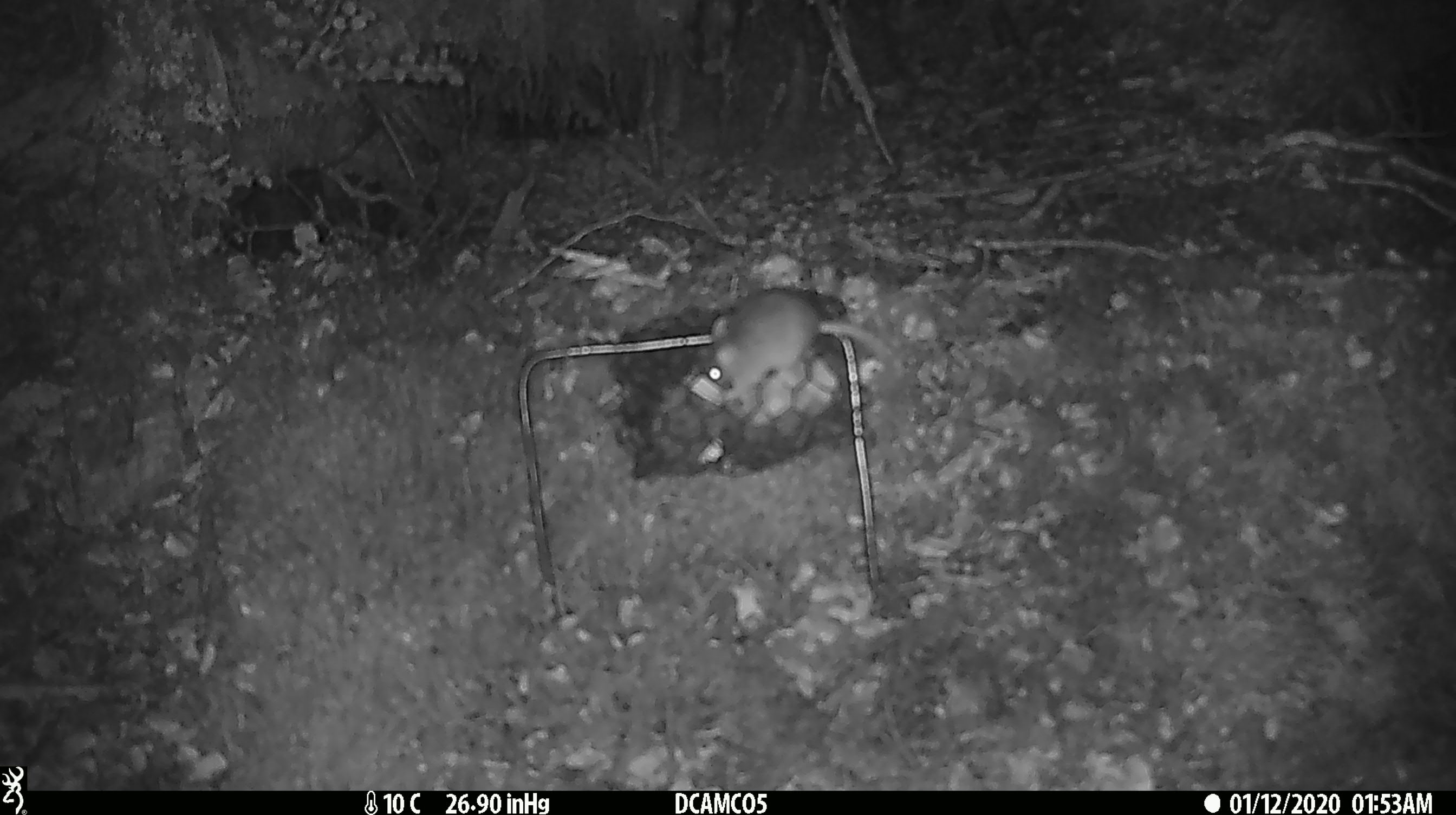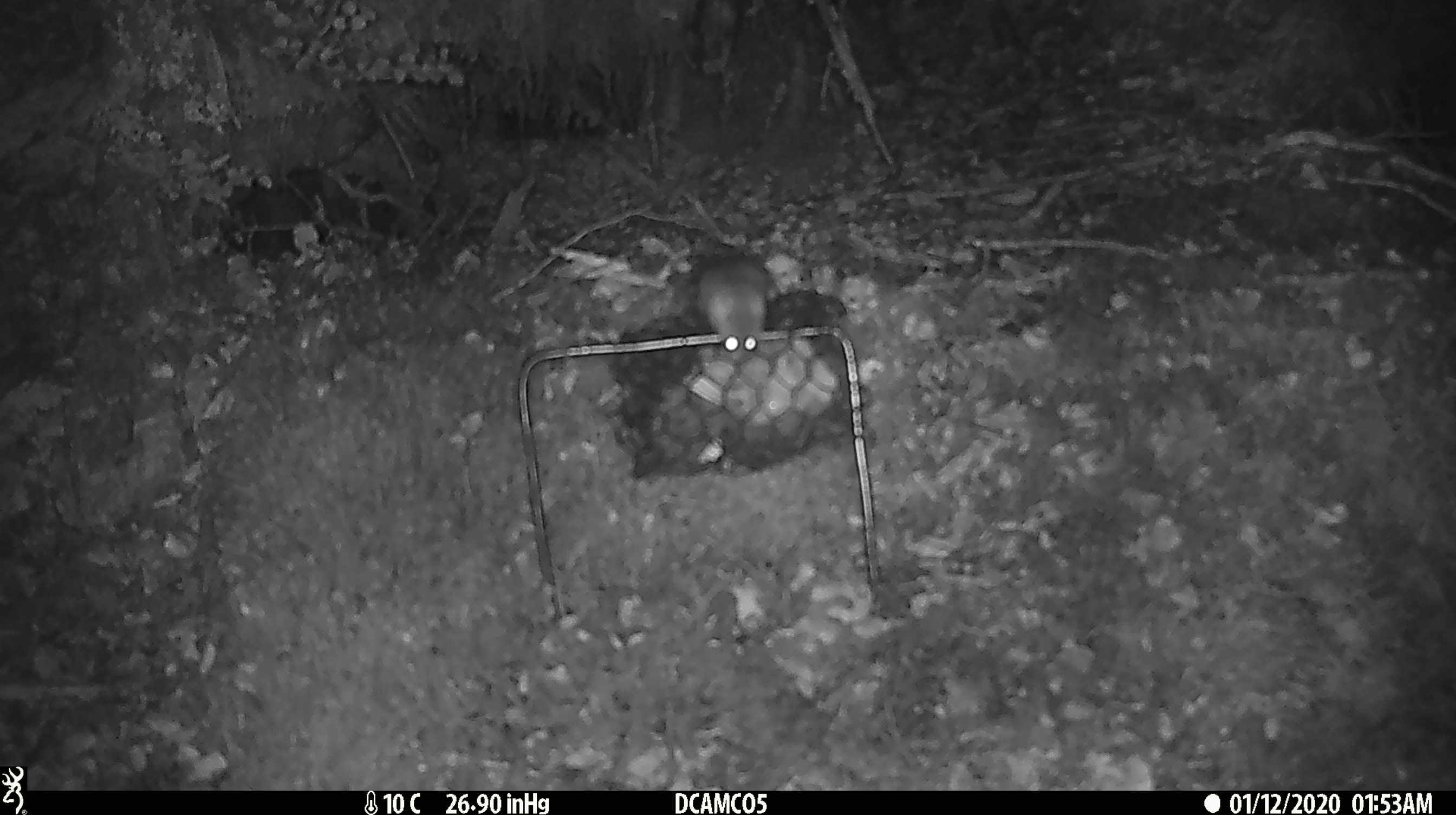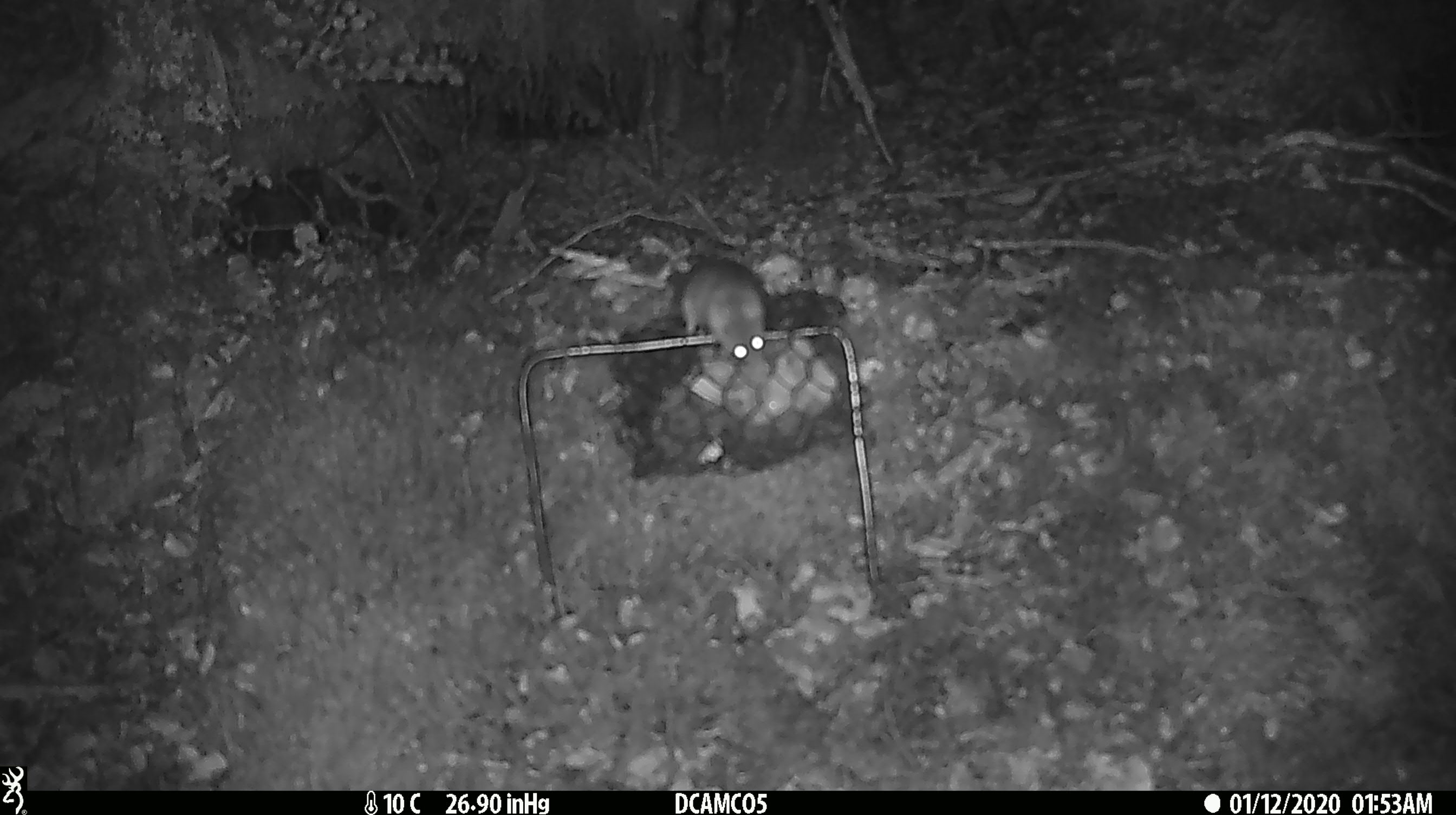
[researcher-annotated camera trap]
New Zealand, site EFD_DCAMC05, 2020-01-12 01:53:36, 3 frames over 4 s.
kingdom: Animalia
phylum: Chordata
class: Mammalia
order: Rodentia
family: Muridae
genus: Mus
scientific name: Mus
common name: mouse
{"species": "mouse (Mus)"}